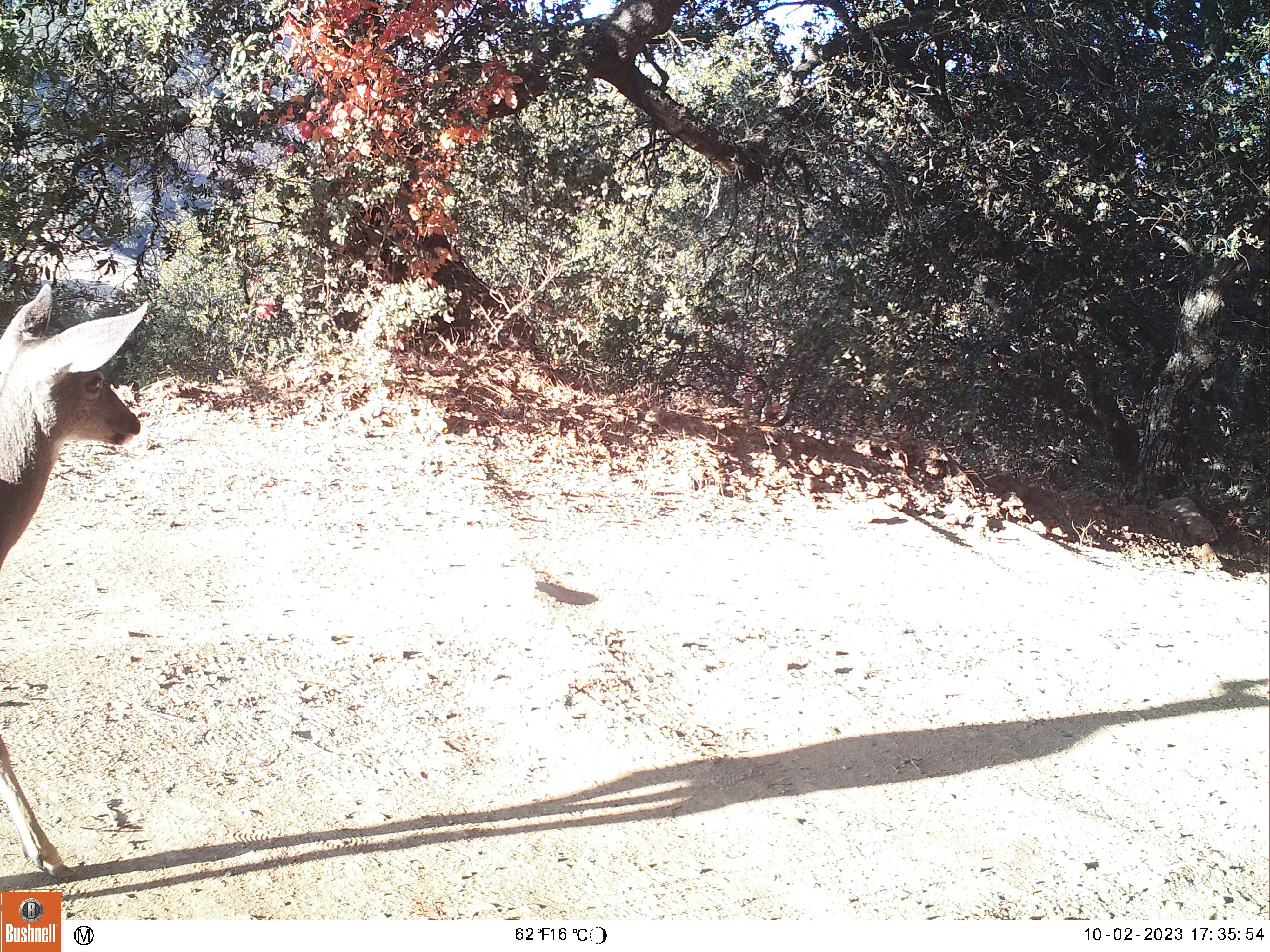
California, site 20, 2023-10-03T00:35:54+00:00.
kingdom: Animalia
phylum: Chordata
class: Mammalia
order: Artiodactyla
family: Cervidae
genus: Odocoileus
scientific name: Odocoileus hemionus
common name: mule deer